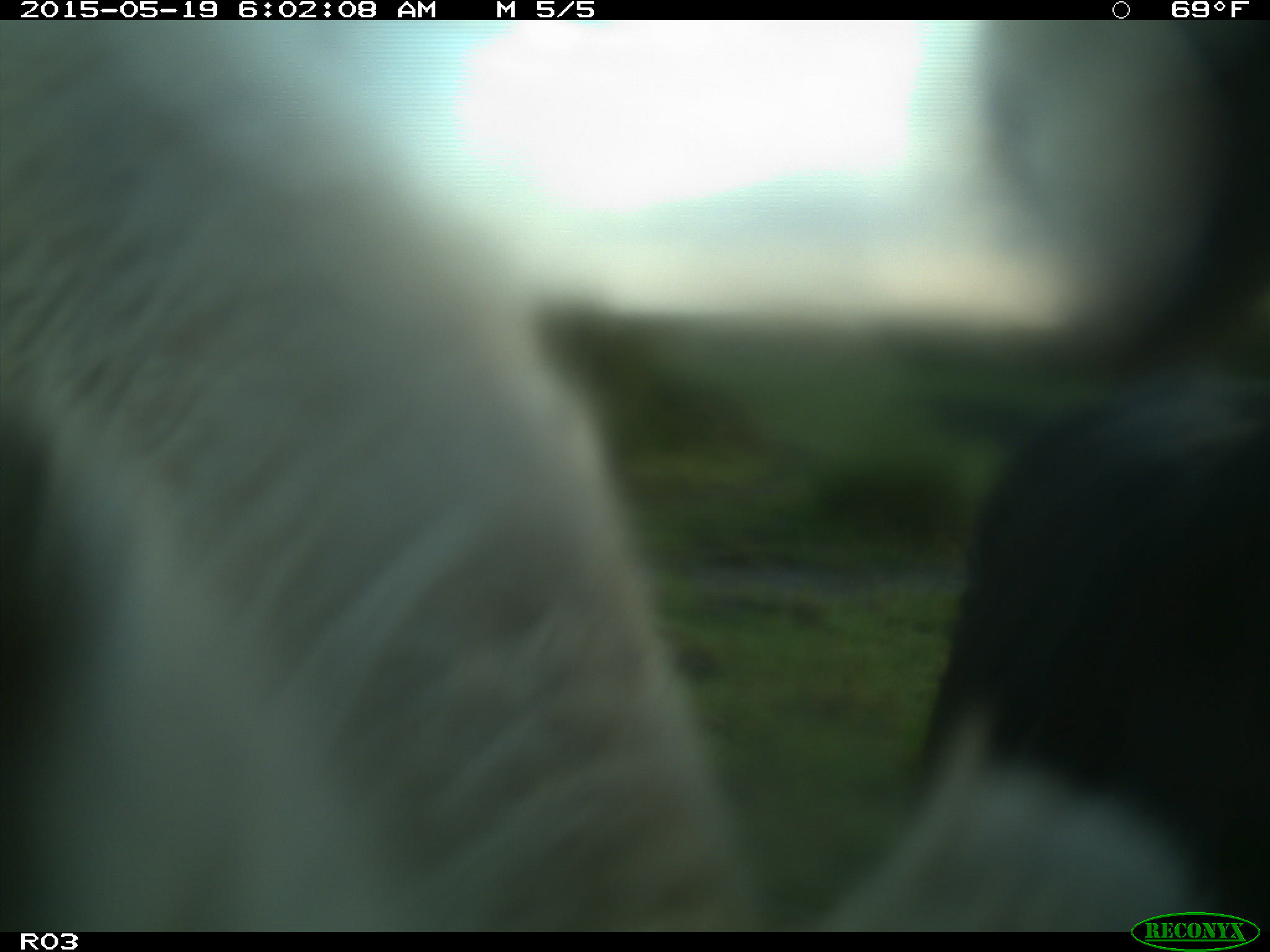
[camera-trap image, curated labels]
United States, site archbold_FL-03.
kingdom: Animalia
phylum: Chordata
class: Mammalia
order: Artiodactyla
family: Bovidae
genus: Bos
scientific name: Bos taurus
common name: domestic cow